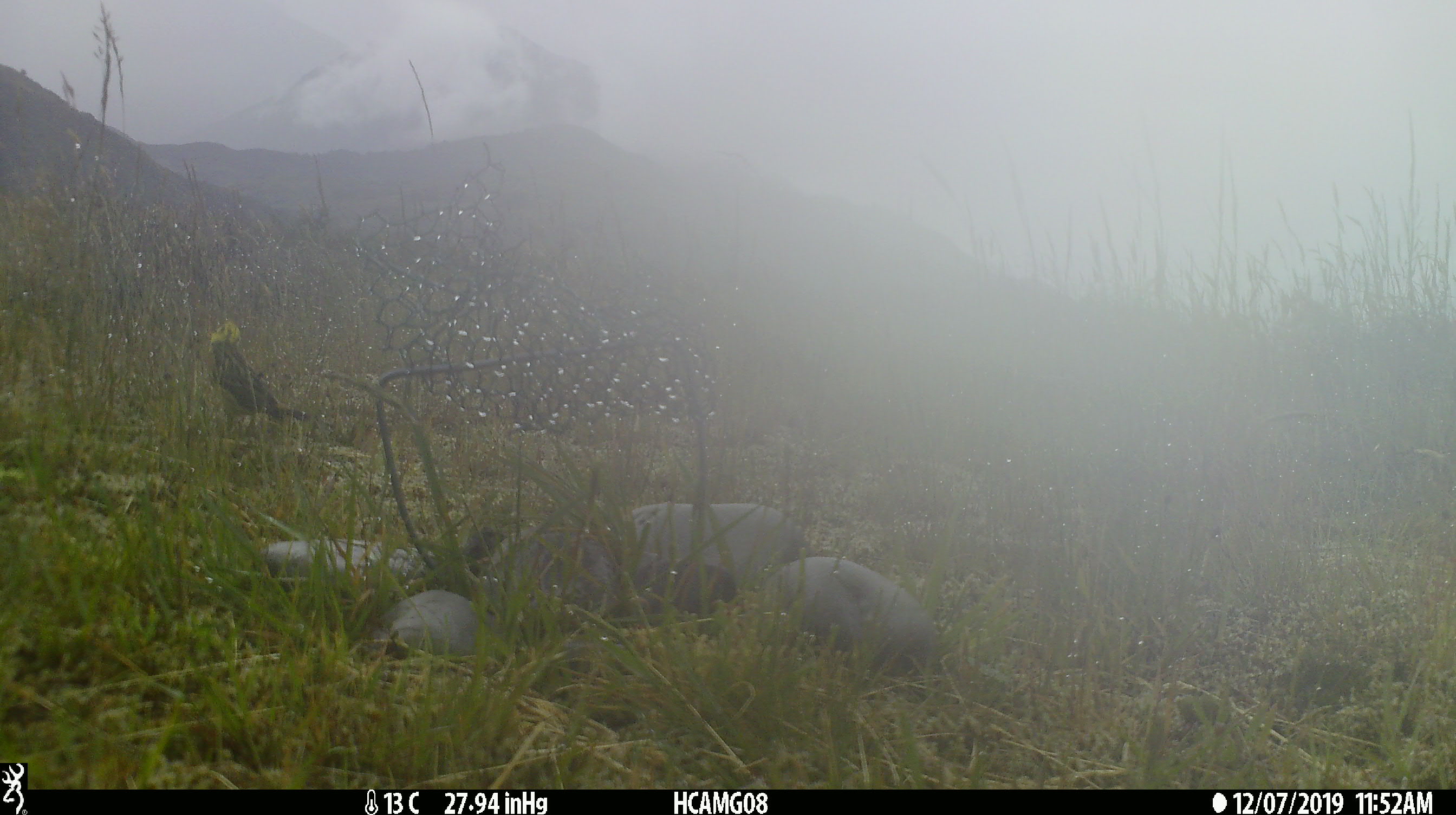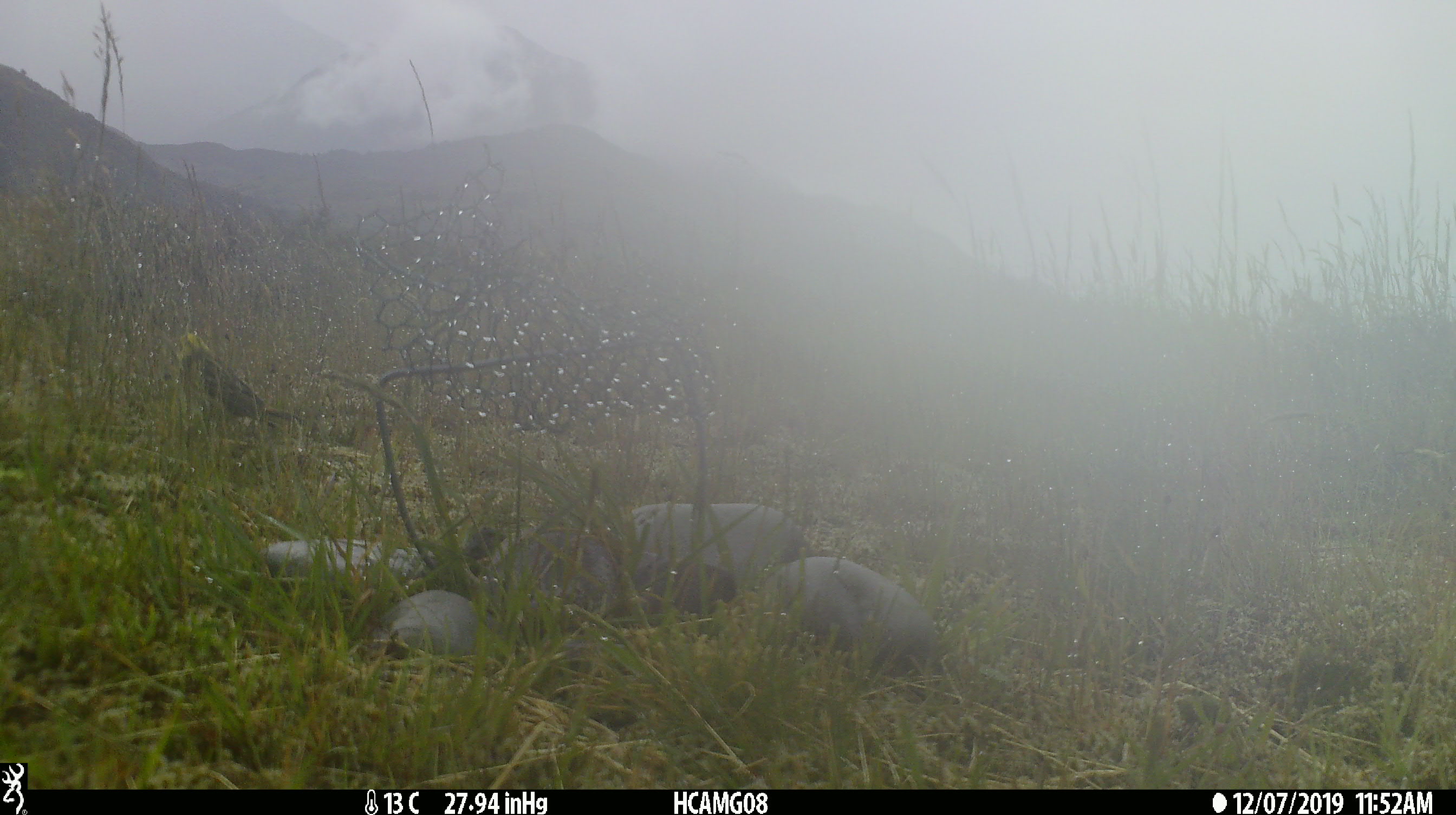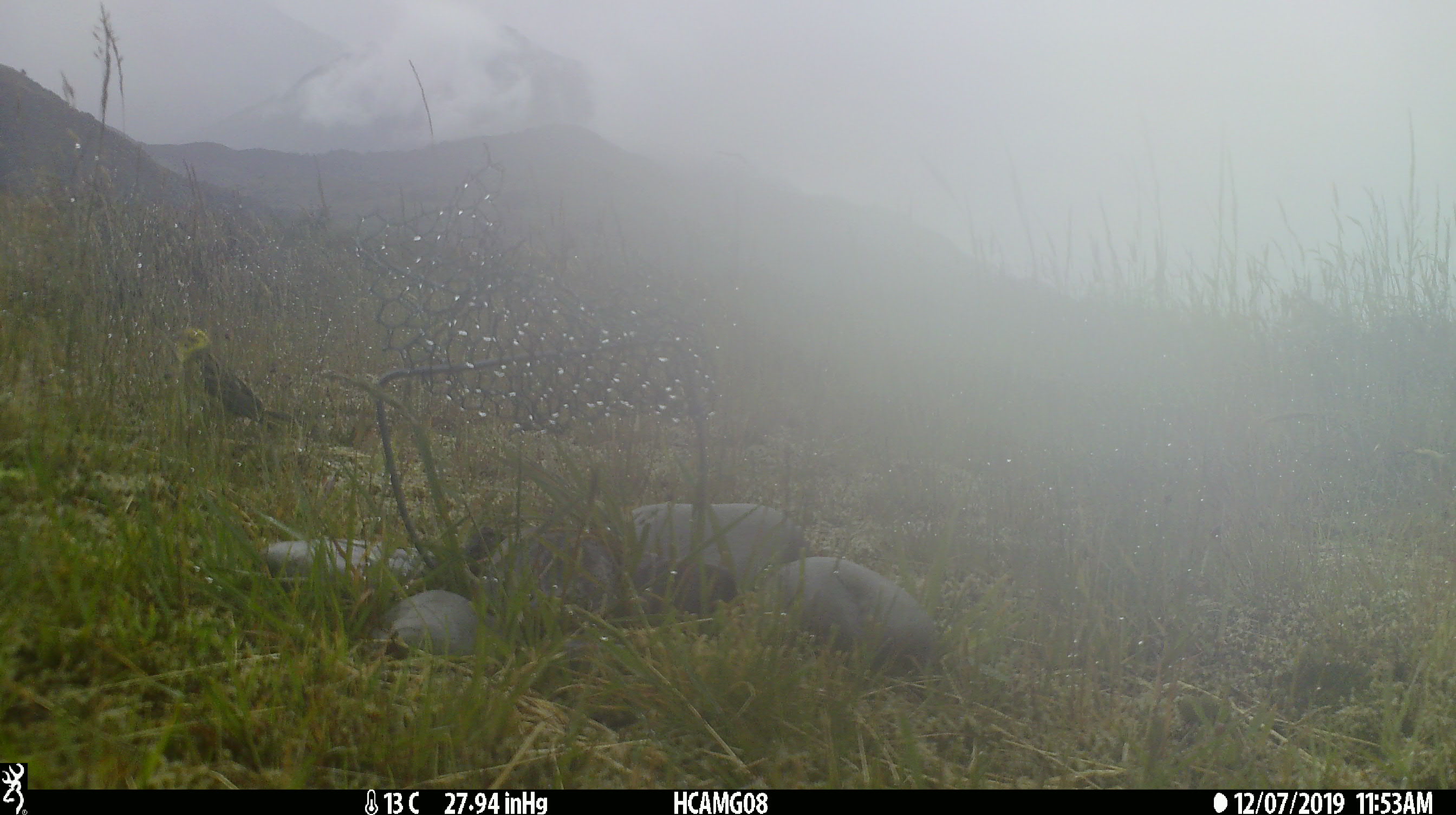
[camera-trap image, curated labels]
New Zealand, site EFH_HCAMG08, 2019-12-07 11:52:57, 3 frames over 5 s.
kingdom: Animalia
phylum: Chordata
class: Aves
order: Passeriformes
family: Emberizidae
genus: Emberiza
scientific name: Emberiza citrinella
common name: yellowhammer